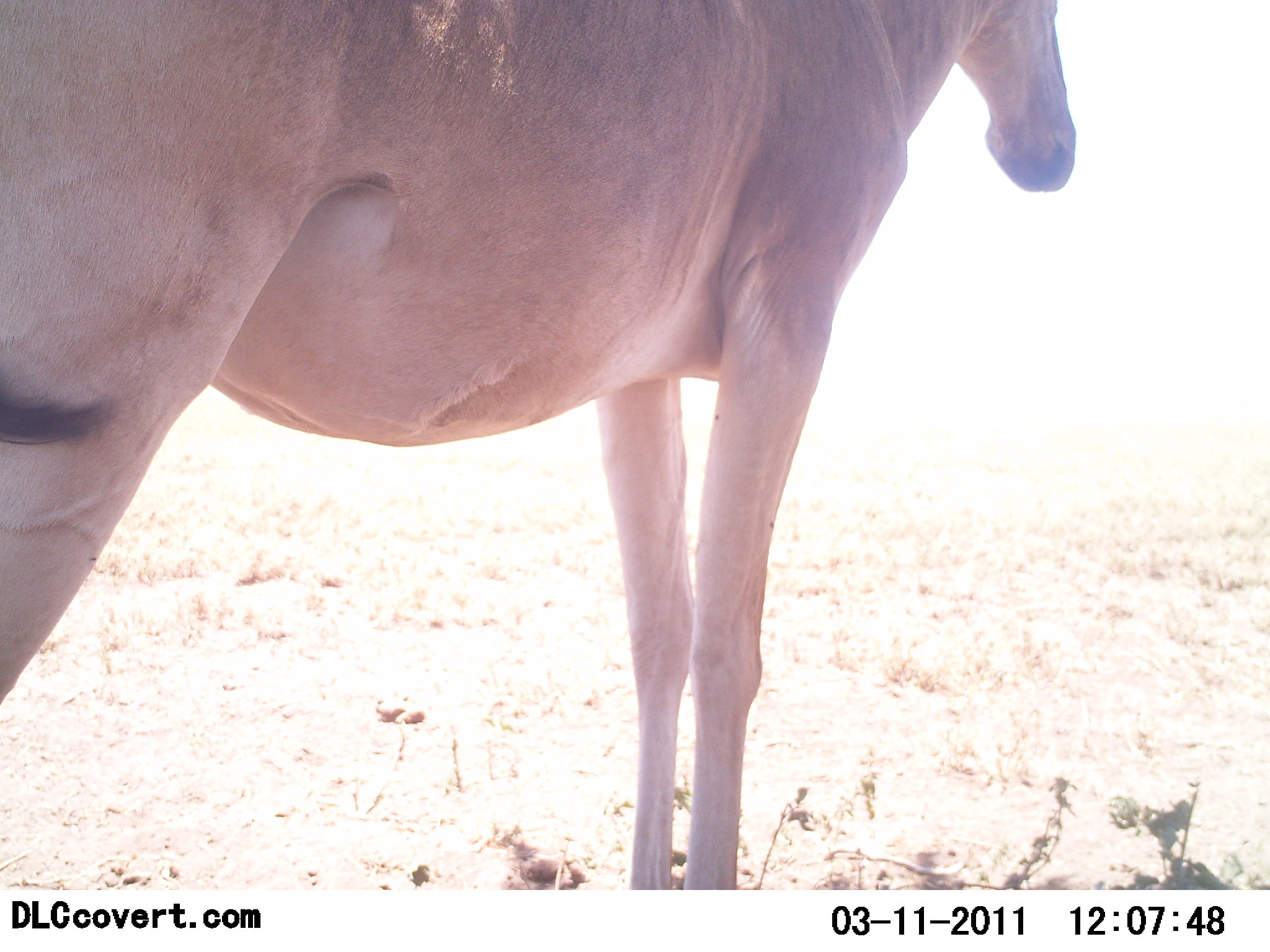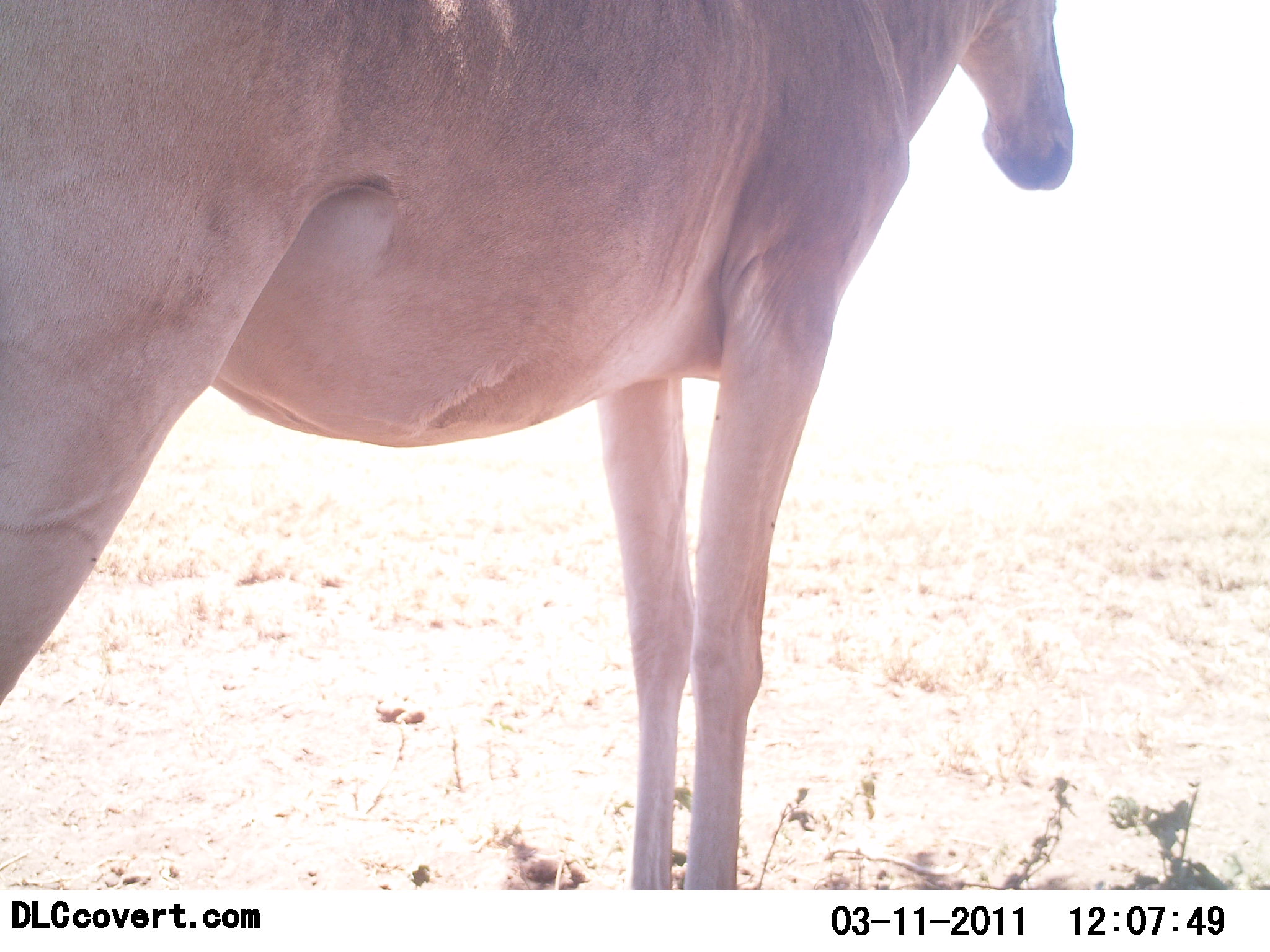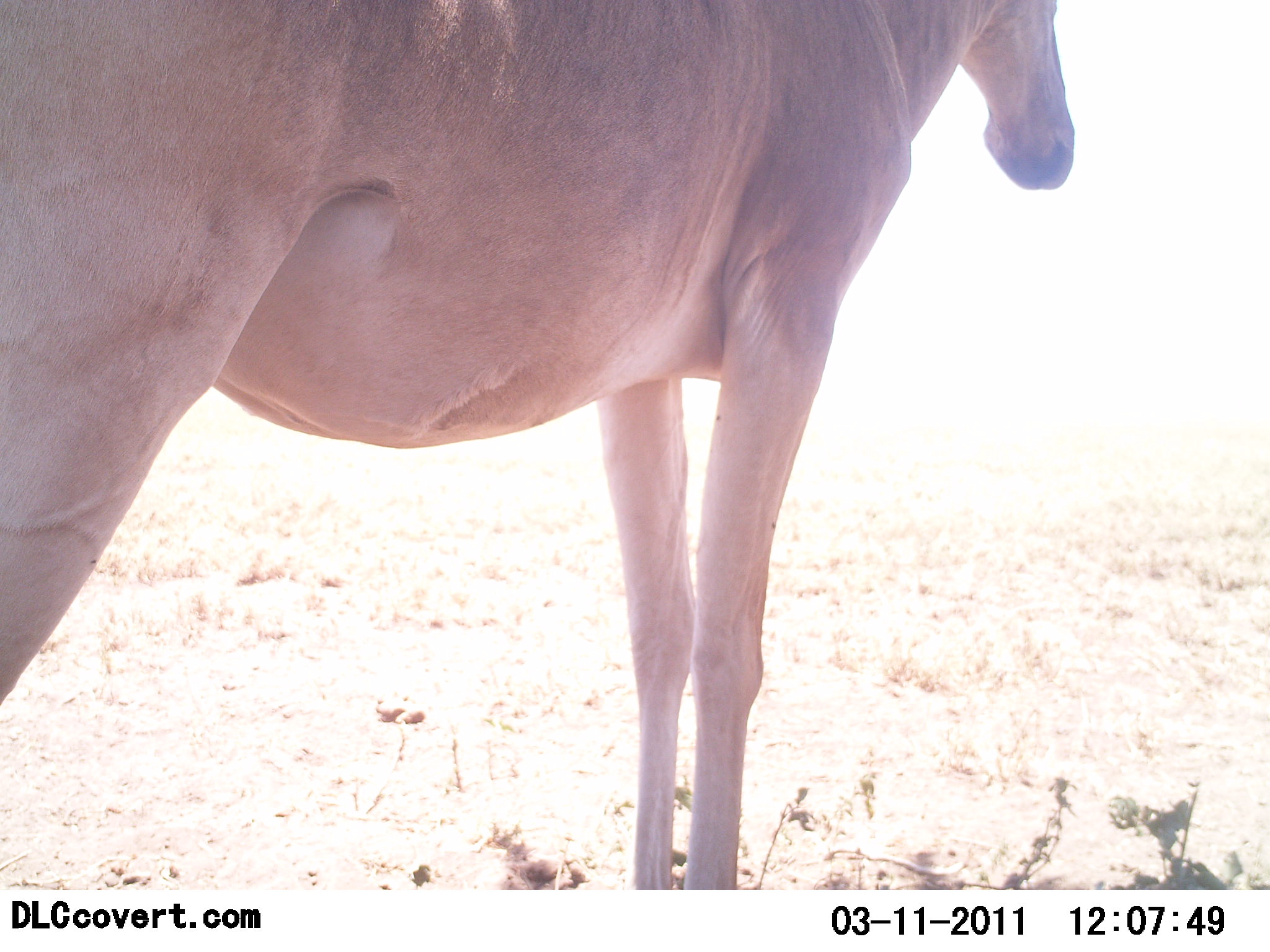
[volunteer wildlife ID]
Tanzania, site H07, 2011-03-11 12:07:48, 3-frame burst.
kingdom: Animalia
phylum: Chordata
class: Mammalia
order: Artiodactyla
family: Bovidae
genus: Alcelaphus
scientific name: Alcelaphus buselaphus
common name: hartebeest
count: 1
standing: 100%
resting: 0%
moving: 0%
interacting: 0%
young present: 0%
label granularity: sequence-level